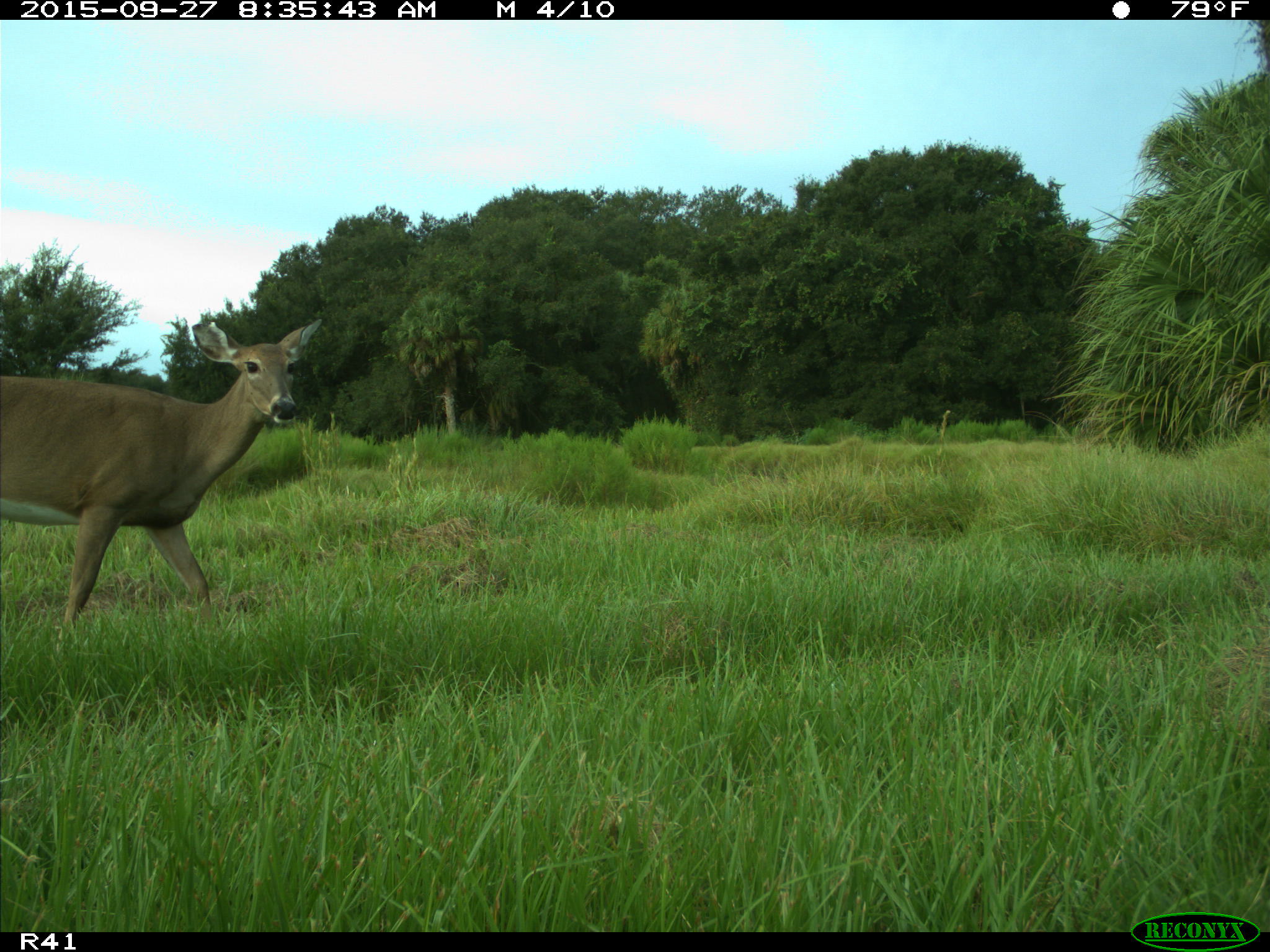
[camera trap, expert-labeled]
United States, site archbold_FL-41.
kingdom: Animalia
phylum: Chordata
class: Mammalia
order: Artiodactyla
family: Cervidae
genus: Odocoileus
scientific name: Odocoileus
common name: deer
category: unidentified deer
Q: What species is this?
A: Unidentified deer (deer) (Odocoileus).